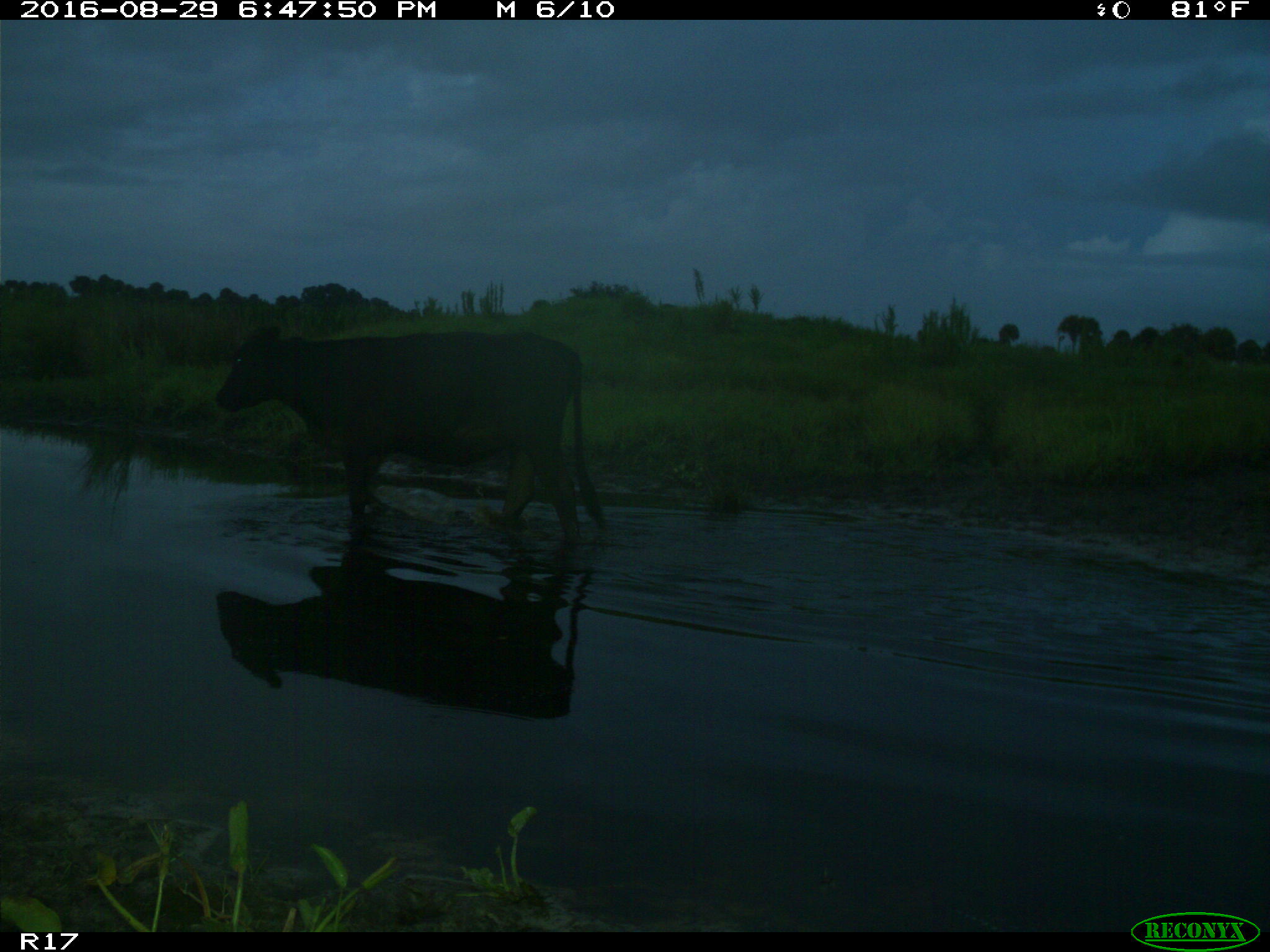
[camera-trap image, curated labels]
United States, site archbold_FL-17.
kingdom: Animalia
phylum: Chordata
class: Mammalia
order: Artiodactyla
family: Bovidae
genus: Bos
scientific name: Bos taurus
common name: domestic cow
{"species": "Bos taurus (domestic cow)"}